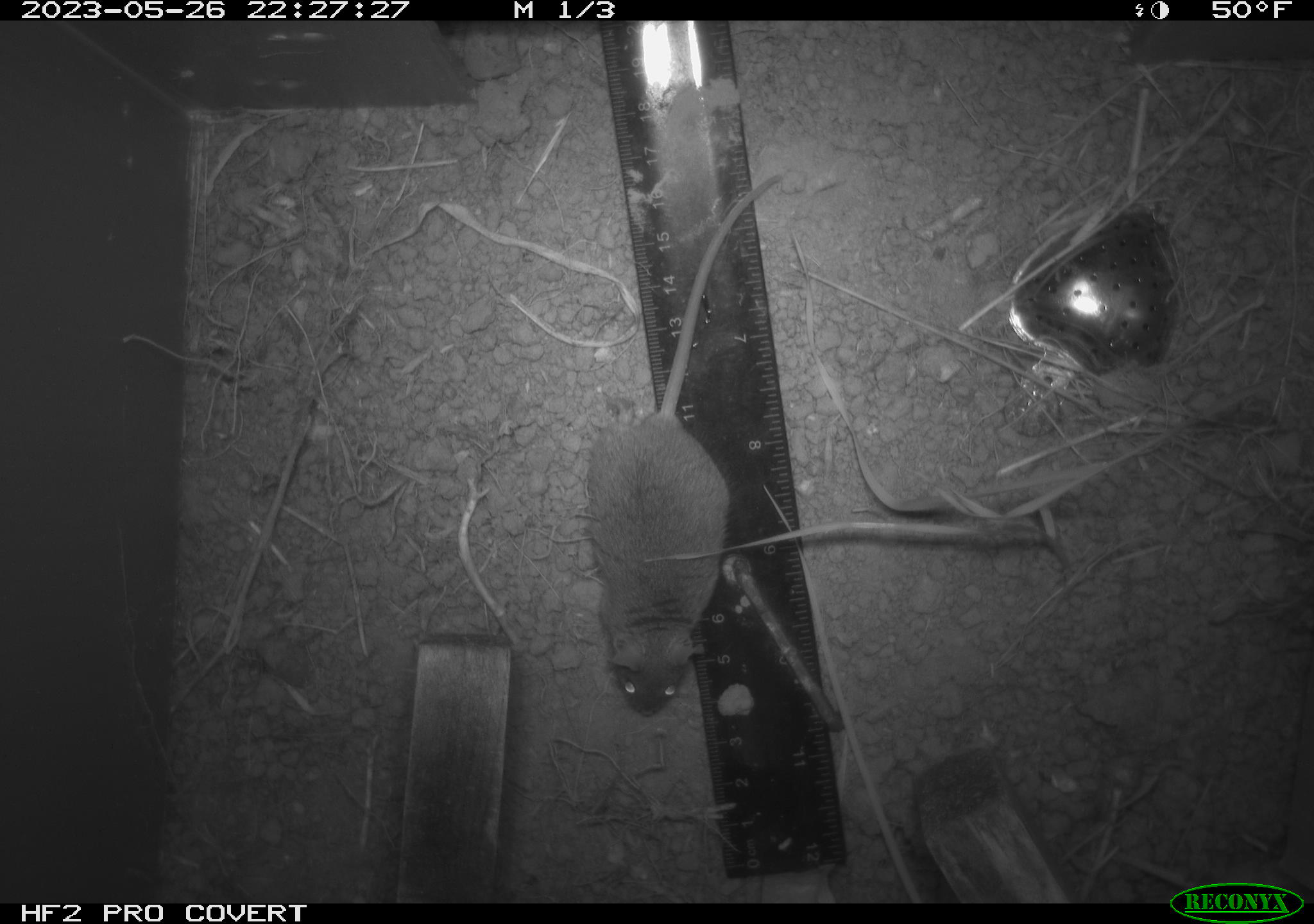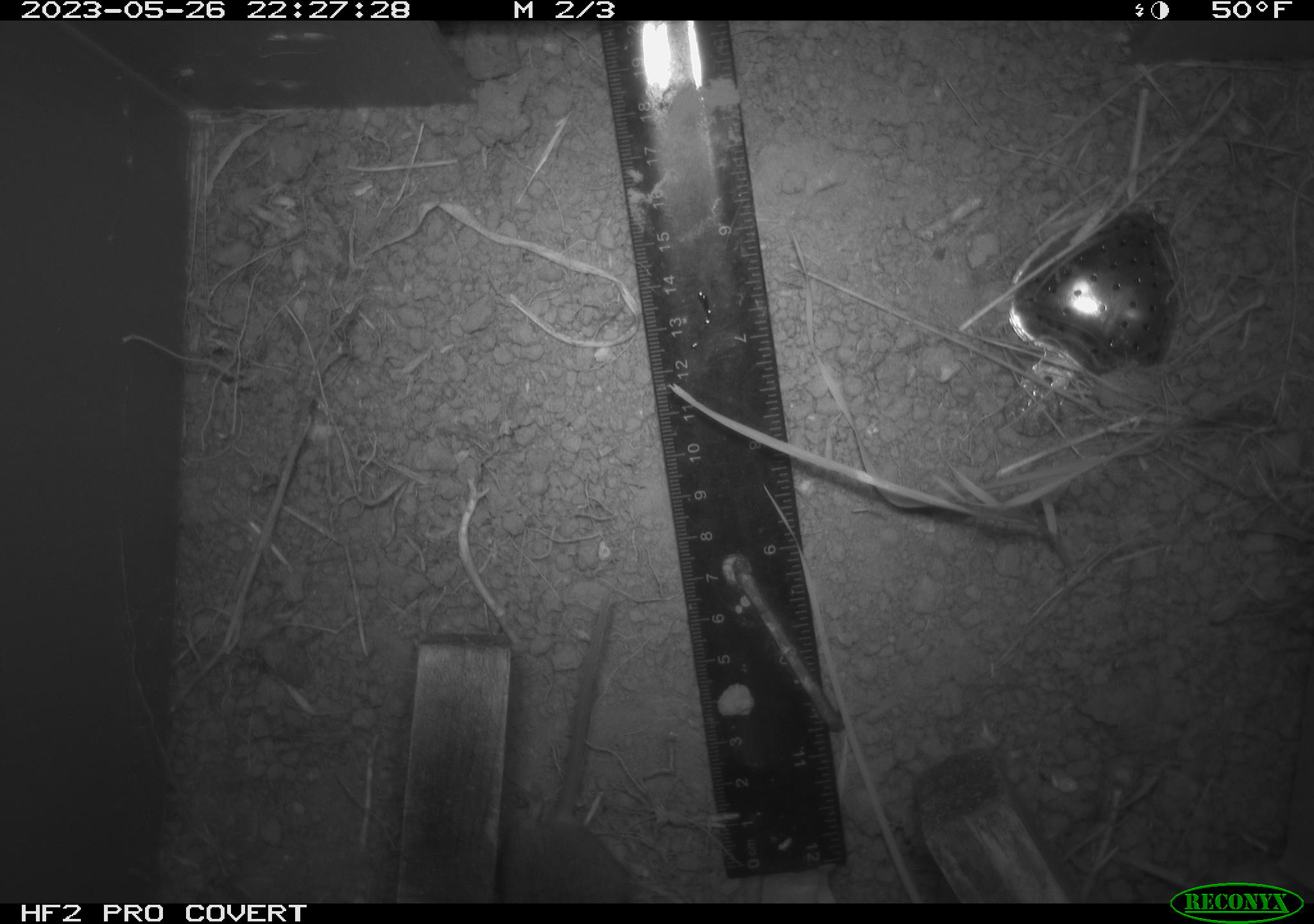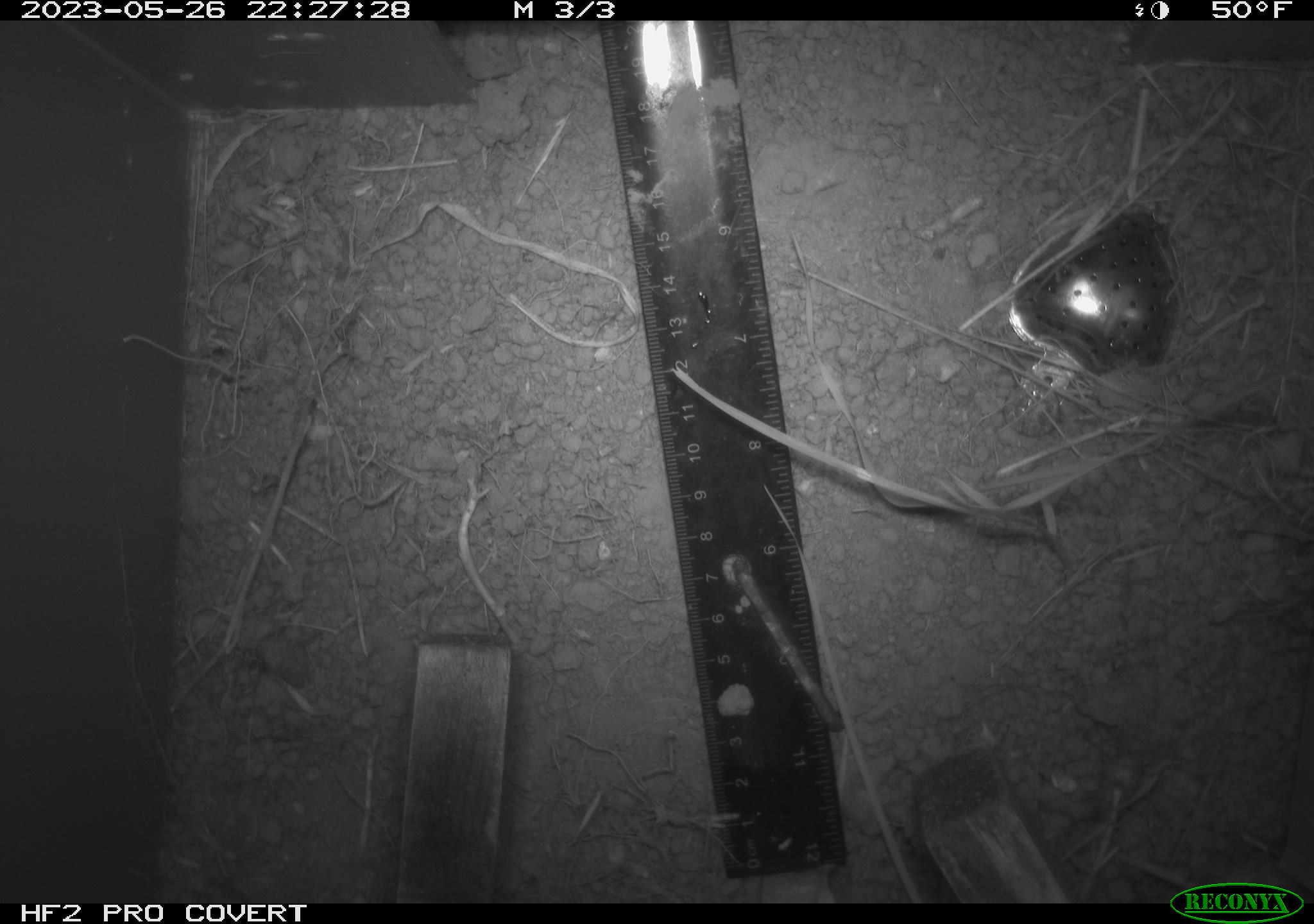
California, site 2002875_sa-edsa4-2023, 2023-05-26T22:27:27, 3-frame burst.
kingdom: Animalia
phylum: Chordata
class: Mammalia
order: Rodentia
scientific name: Rodentia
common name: mouse species